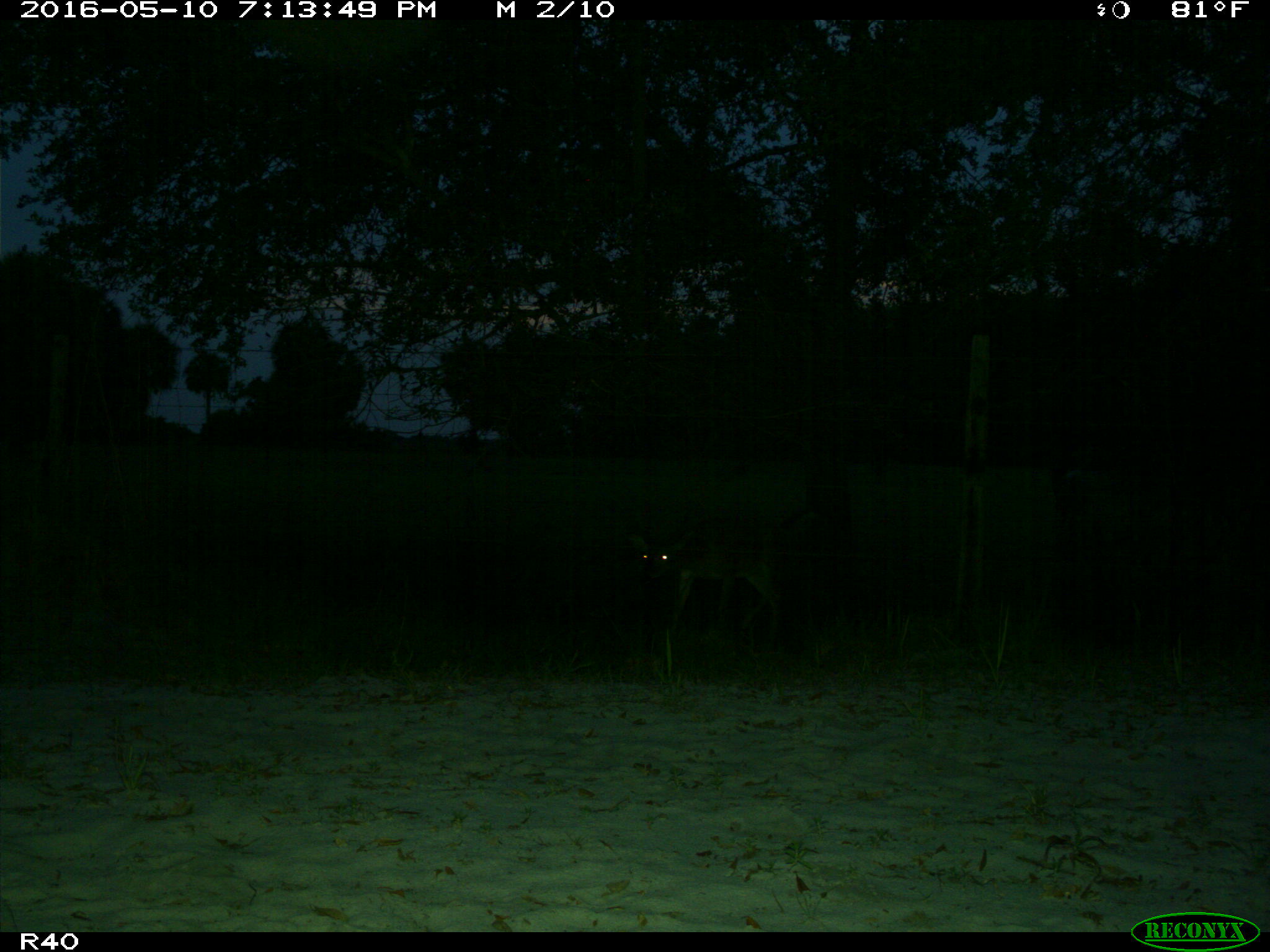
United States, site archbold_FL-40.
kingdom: Animalia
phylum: Chordata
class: Mammalia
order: Artiodactyla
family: Cervidae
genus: Odocoileus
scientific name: Odocoileus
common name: deer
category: unidentified deer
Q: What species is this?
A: Unidentified deer (deer) (Odocoileus).